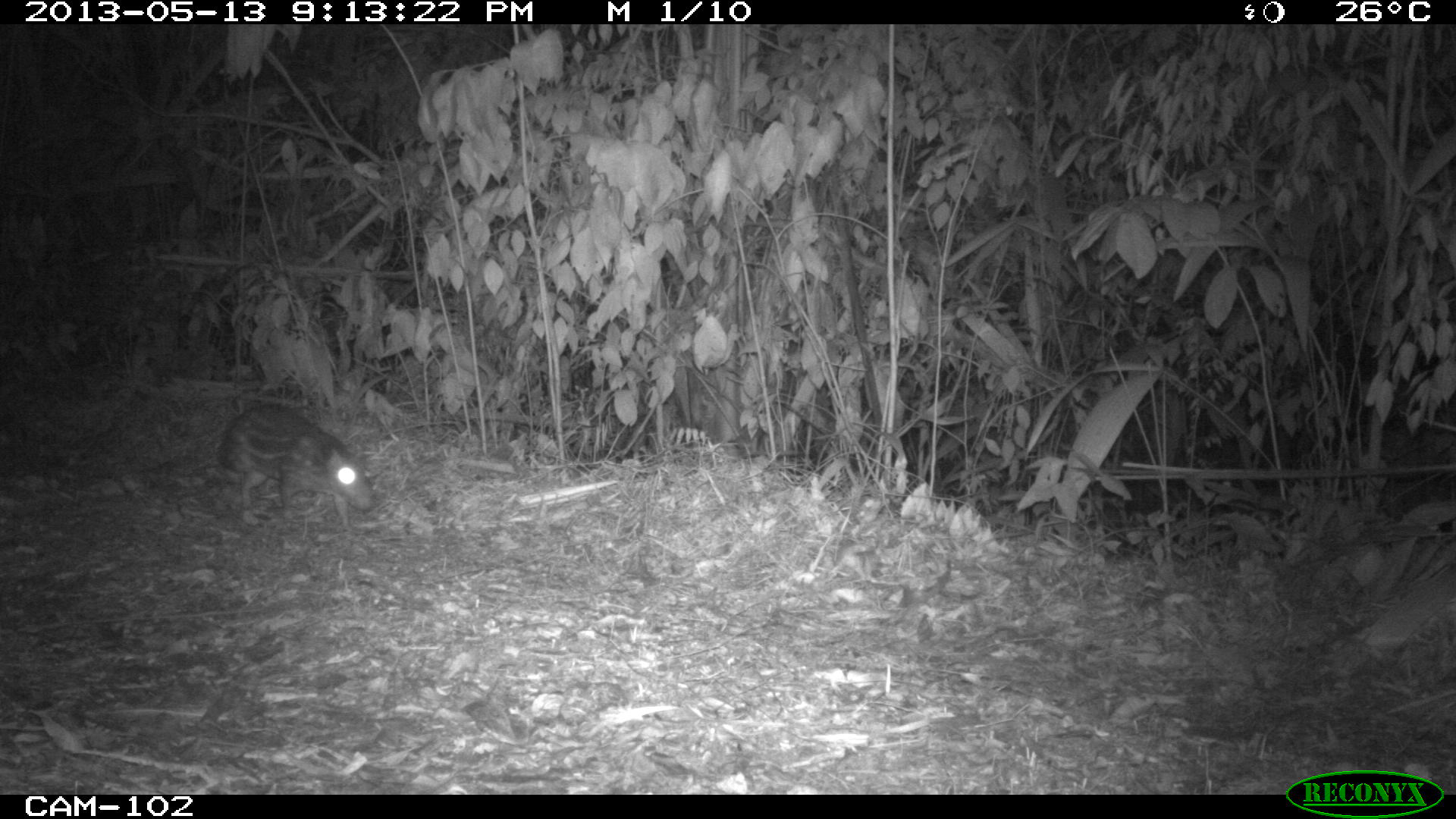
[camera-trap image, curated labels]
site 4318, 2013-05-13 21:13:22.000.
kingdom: Animalia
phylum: Chordata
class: Mammalia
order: Rodentia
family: Cuniculidae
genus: Cuniculus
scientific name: Cuniculus paca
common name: lowland paca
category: agouti paca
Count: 1.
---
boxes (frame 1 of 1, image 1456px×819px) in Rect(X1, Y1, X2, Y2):
agouti paca: Rect(210, 401, 375, 546)